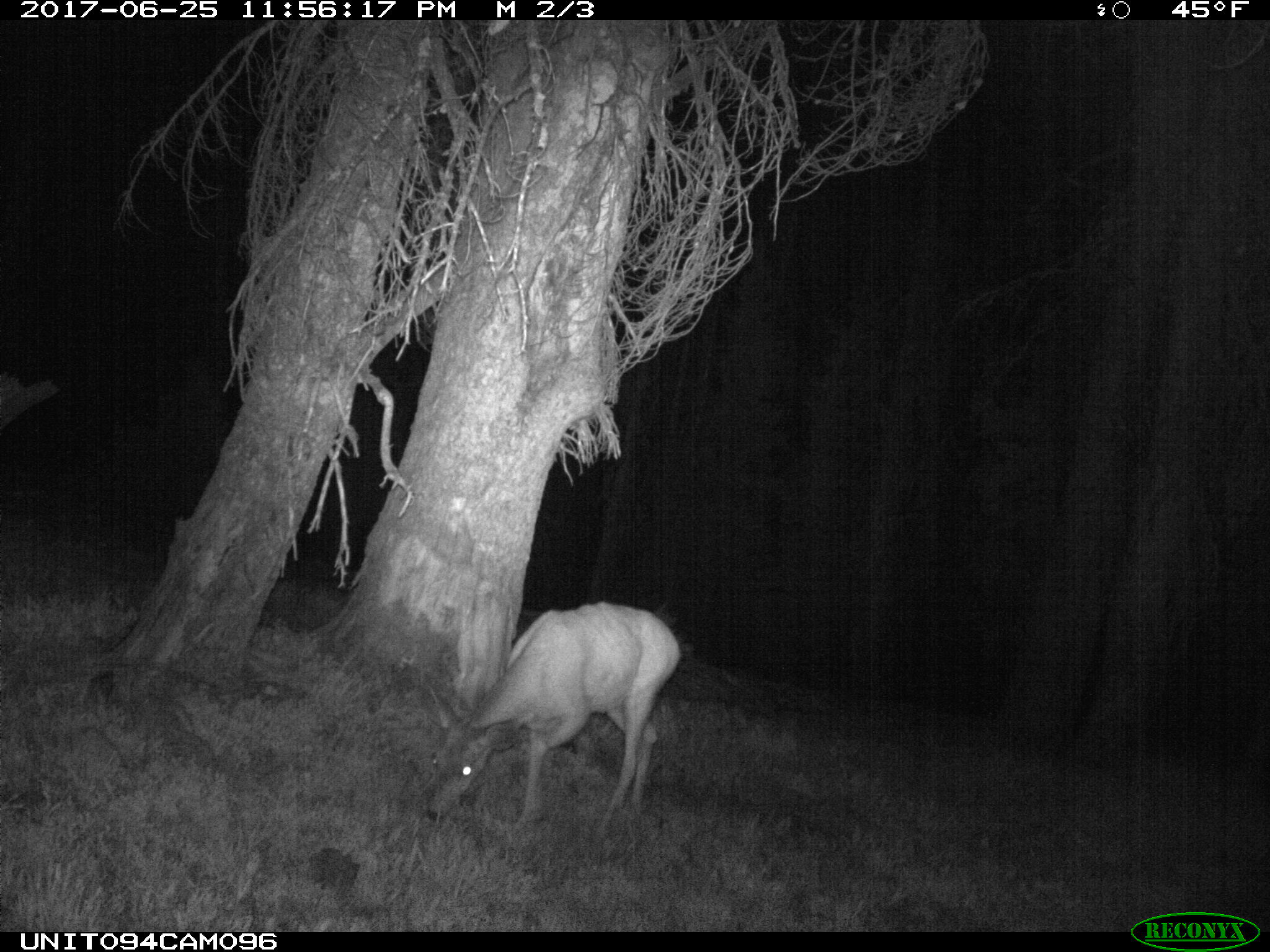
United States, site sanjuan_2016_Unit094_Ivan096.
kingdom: Animalia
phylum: Chordata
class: Mammalia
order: Artiodactyla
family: Cervidae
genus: Odocoileus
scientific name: Odocoileus hemionus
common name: mule deer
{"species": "Odocoileus hemionus (mule deer)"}